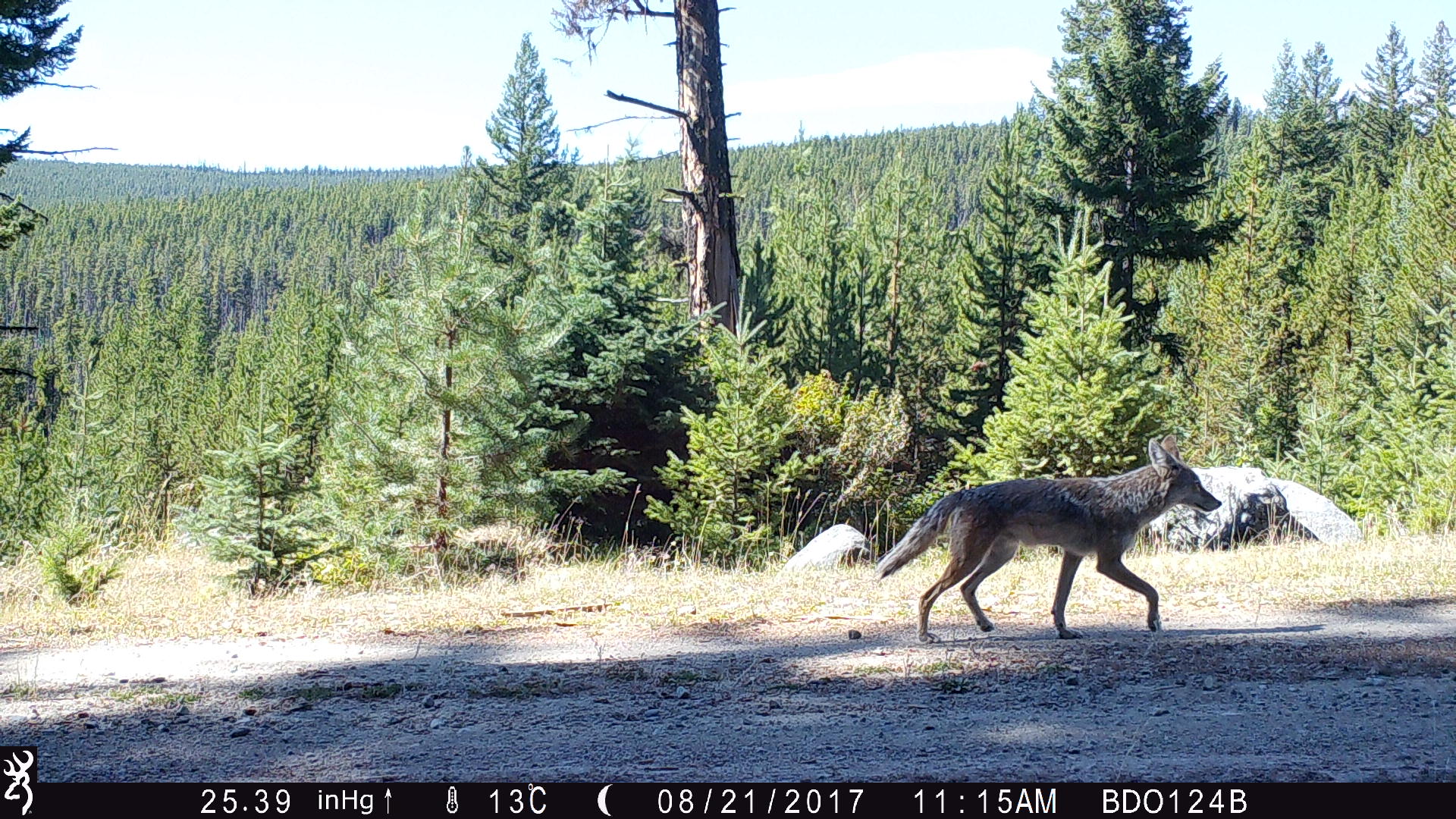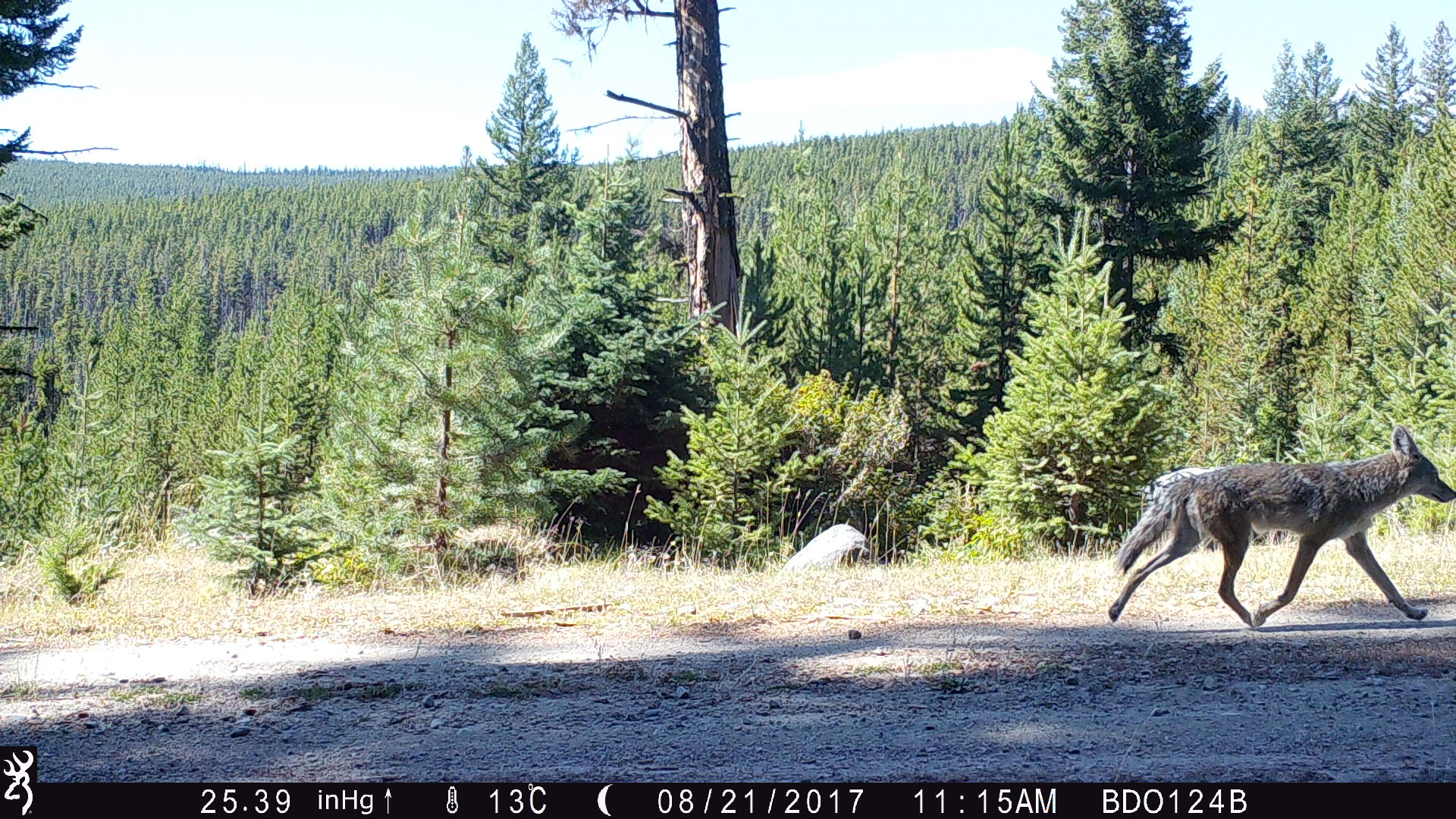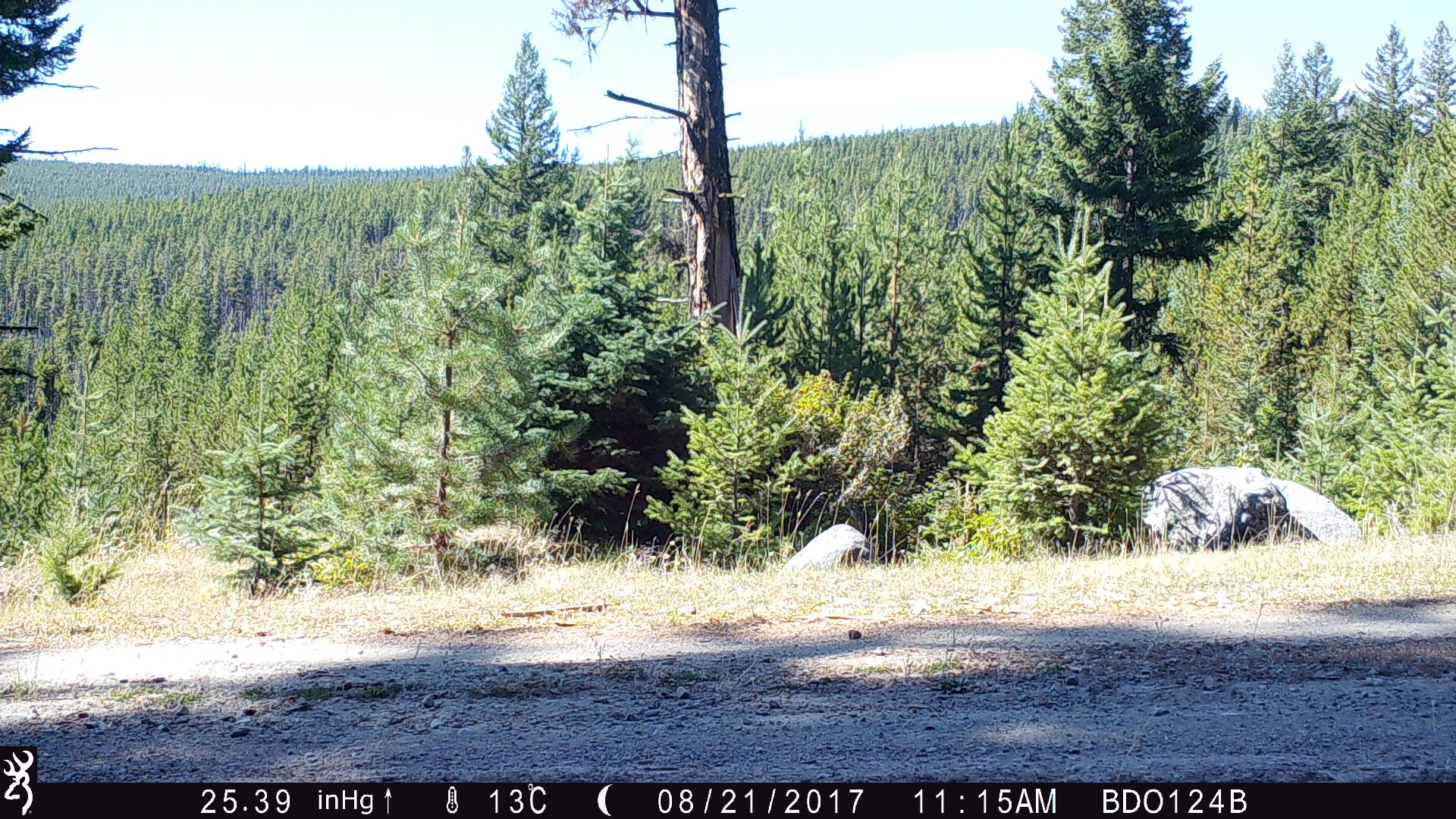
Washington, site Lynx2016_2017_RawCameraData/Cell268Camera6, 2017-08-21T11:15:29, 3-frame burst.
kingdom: Animalia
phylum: Chordata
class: Mammalia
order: Carnivora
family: Canidae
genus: Canis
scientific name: Canis latrans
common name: coyote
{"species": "Canis latrans (coyote)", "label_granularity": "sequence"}